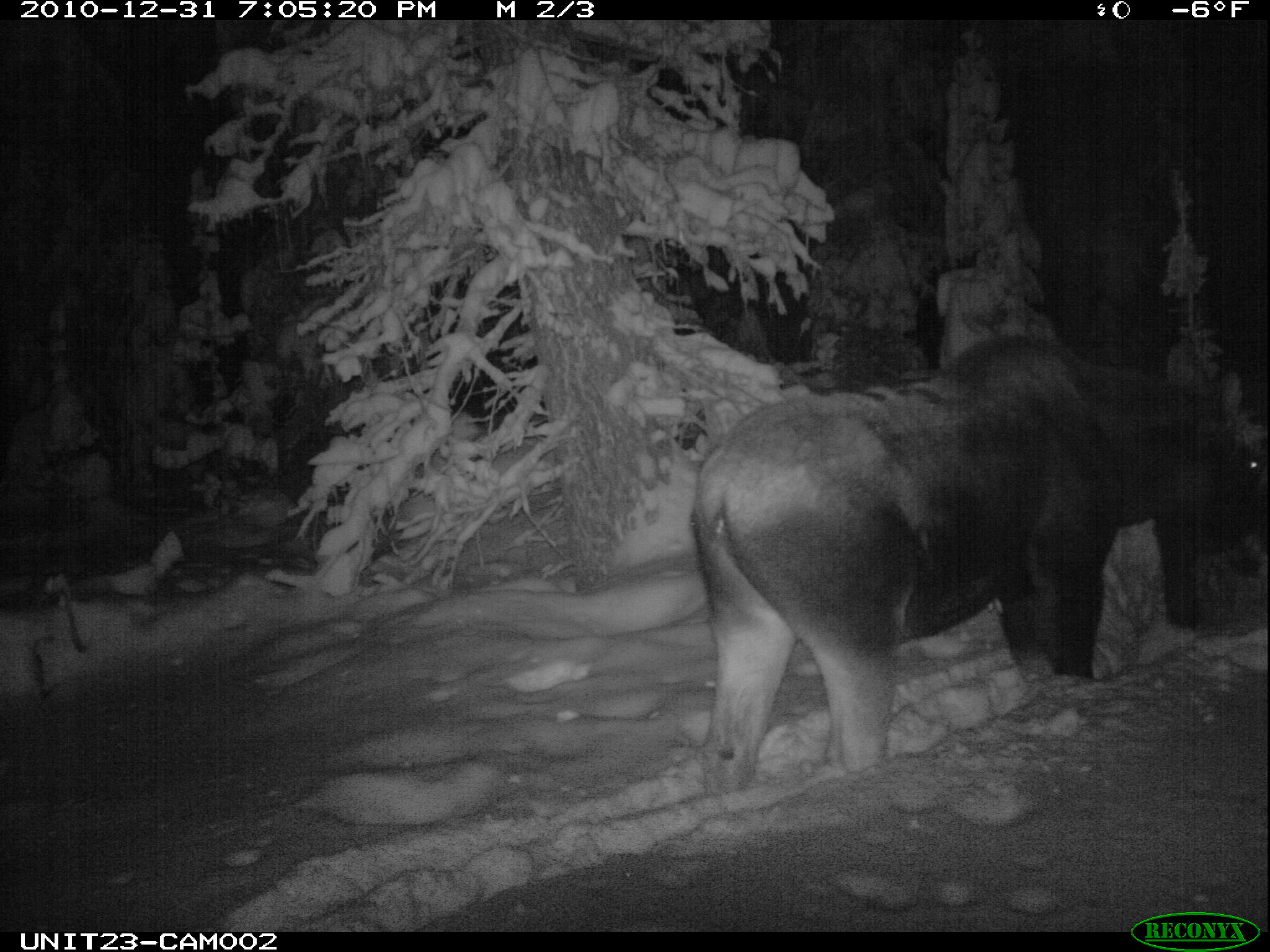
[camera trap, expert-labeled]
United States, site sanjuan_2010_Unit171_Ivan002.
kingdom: Animalia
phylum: Chordata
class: Mammalia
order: Artiodactyla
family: Cervidae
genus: Alces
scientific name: Alces alces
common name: moose